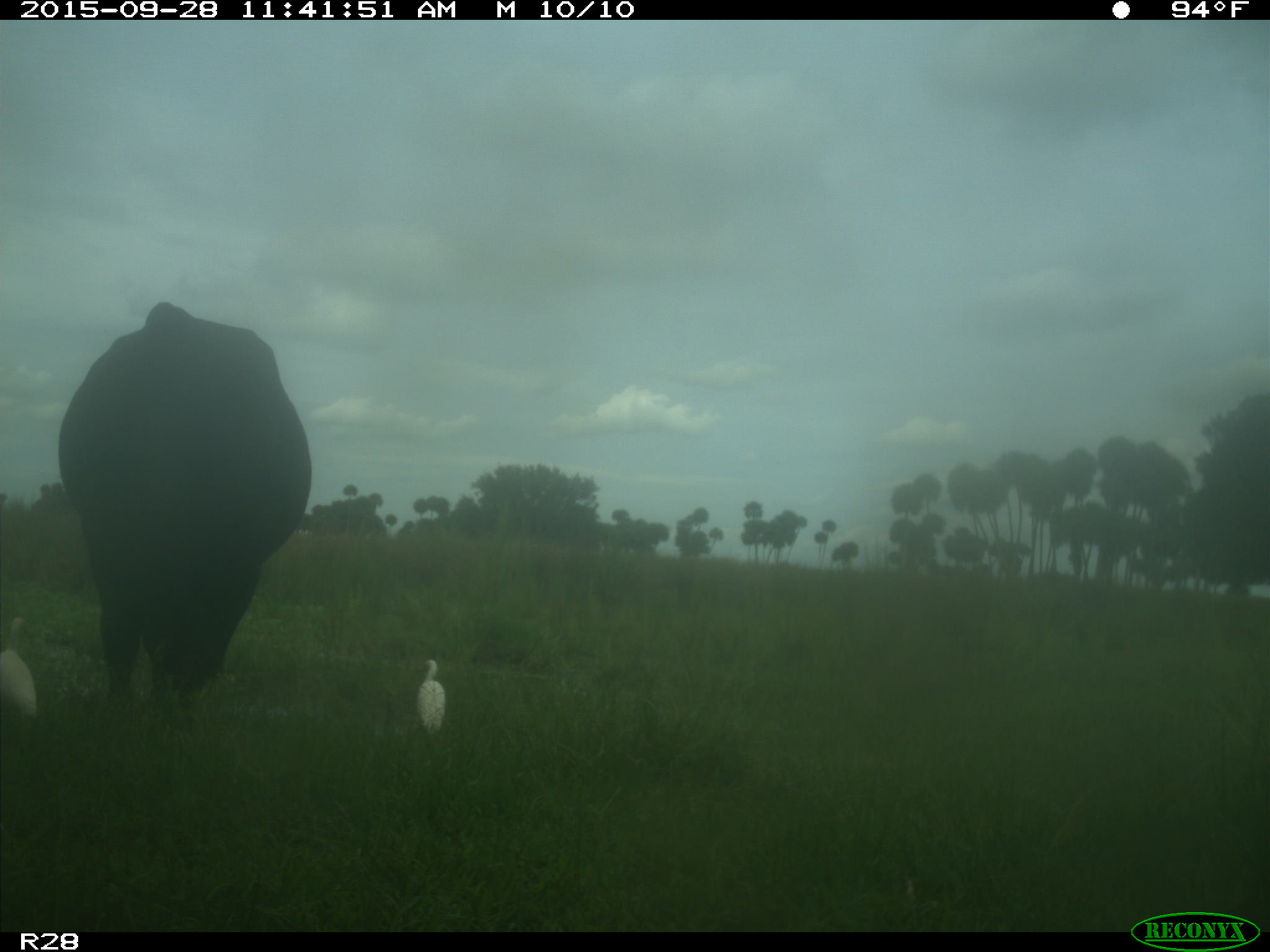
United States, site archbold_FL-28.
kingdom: Animalia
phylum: Chordata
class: Mammalia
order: Artiodactyla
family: Bovidae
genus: Bos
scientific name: Bos taurus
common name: domestic cow